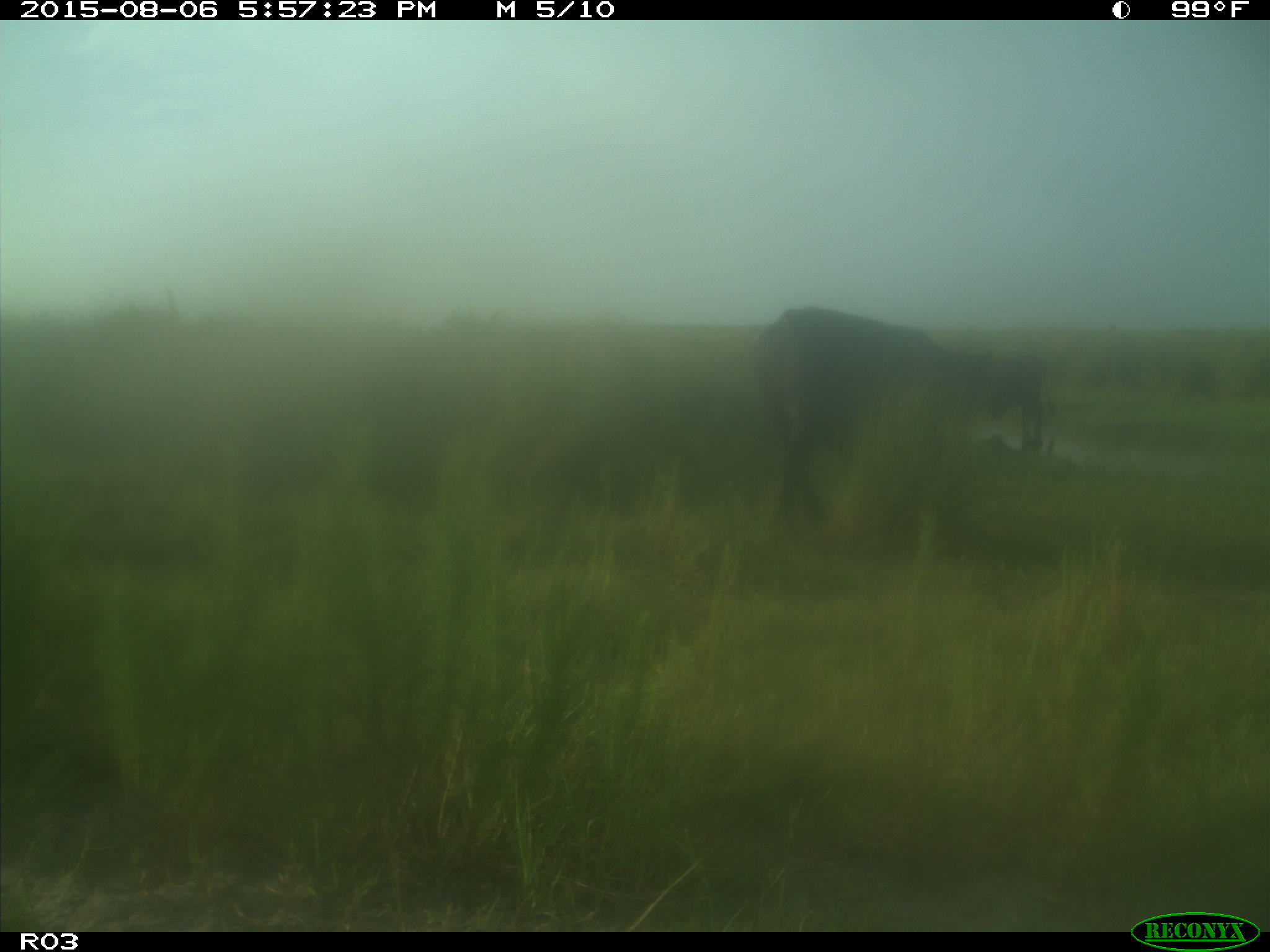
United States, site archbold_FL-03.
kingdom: Animalia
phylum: Chordata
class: Mammalia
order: Artiodactyla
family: Bovidae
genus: Bos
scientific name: Bos taurus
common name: domestic cow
Bos taurus (domestic cow).